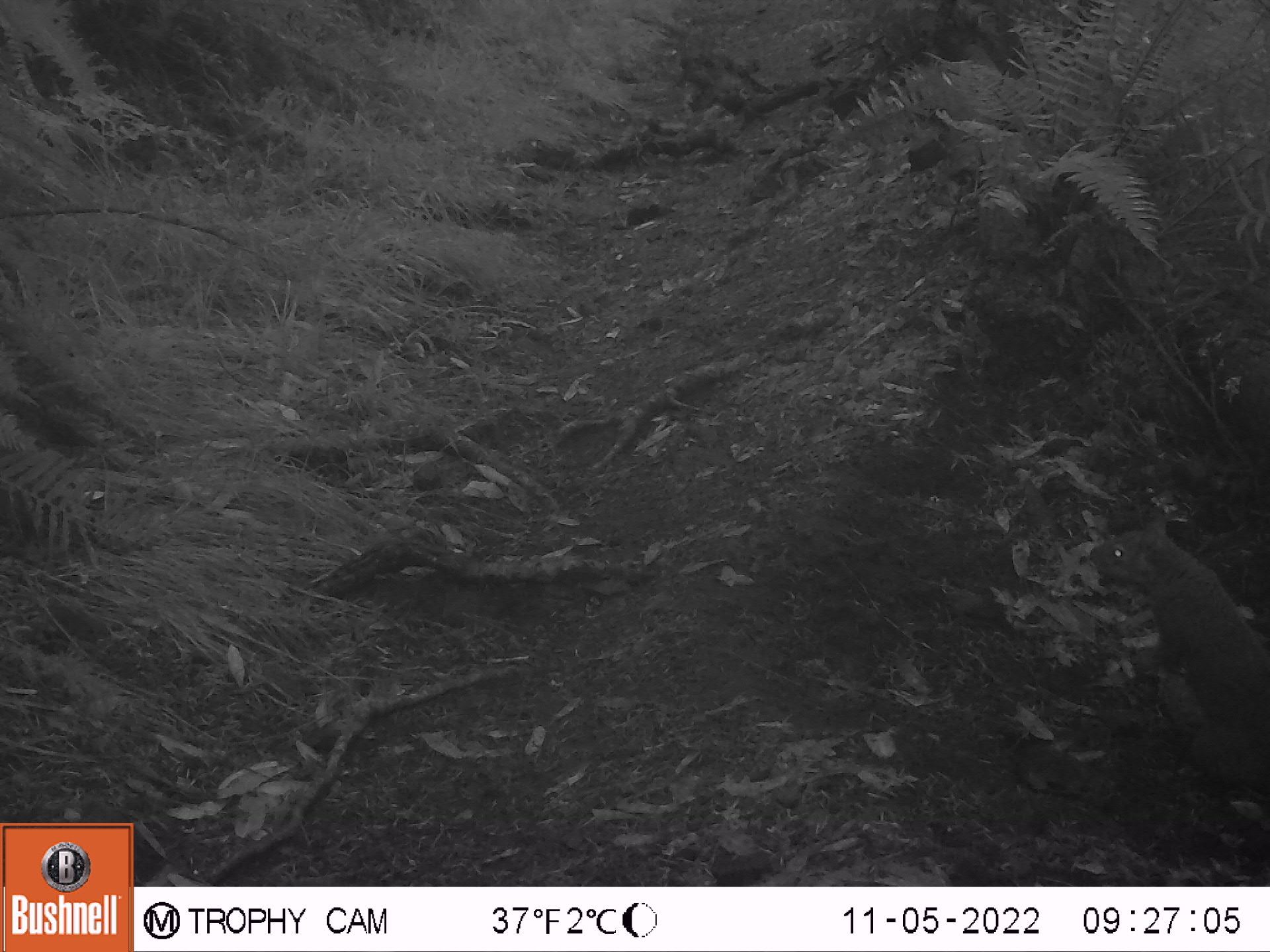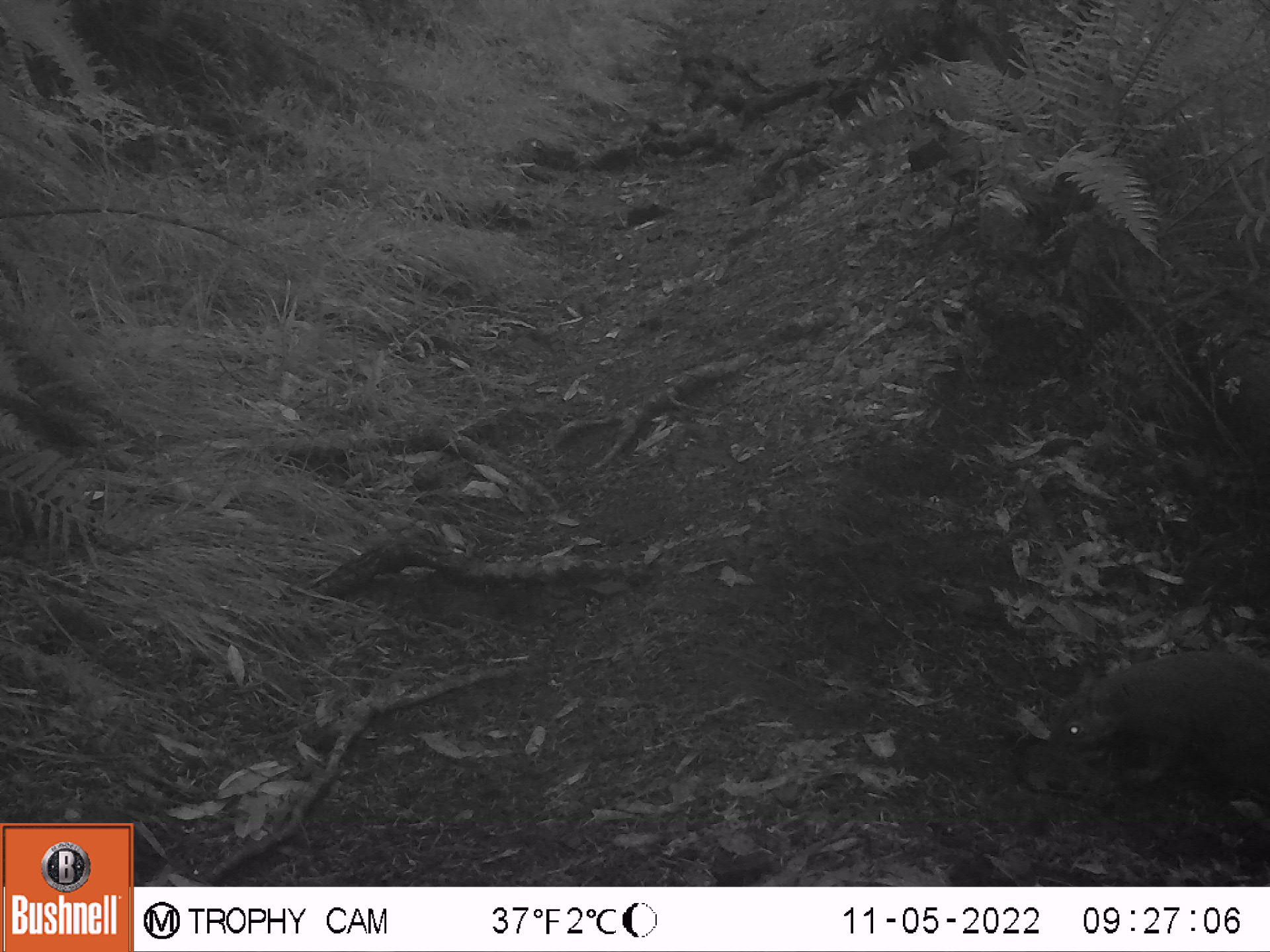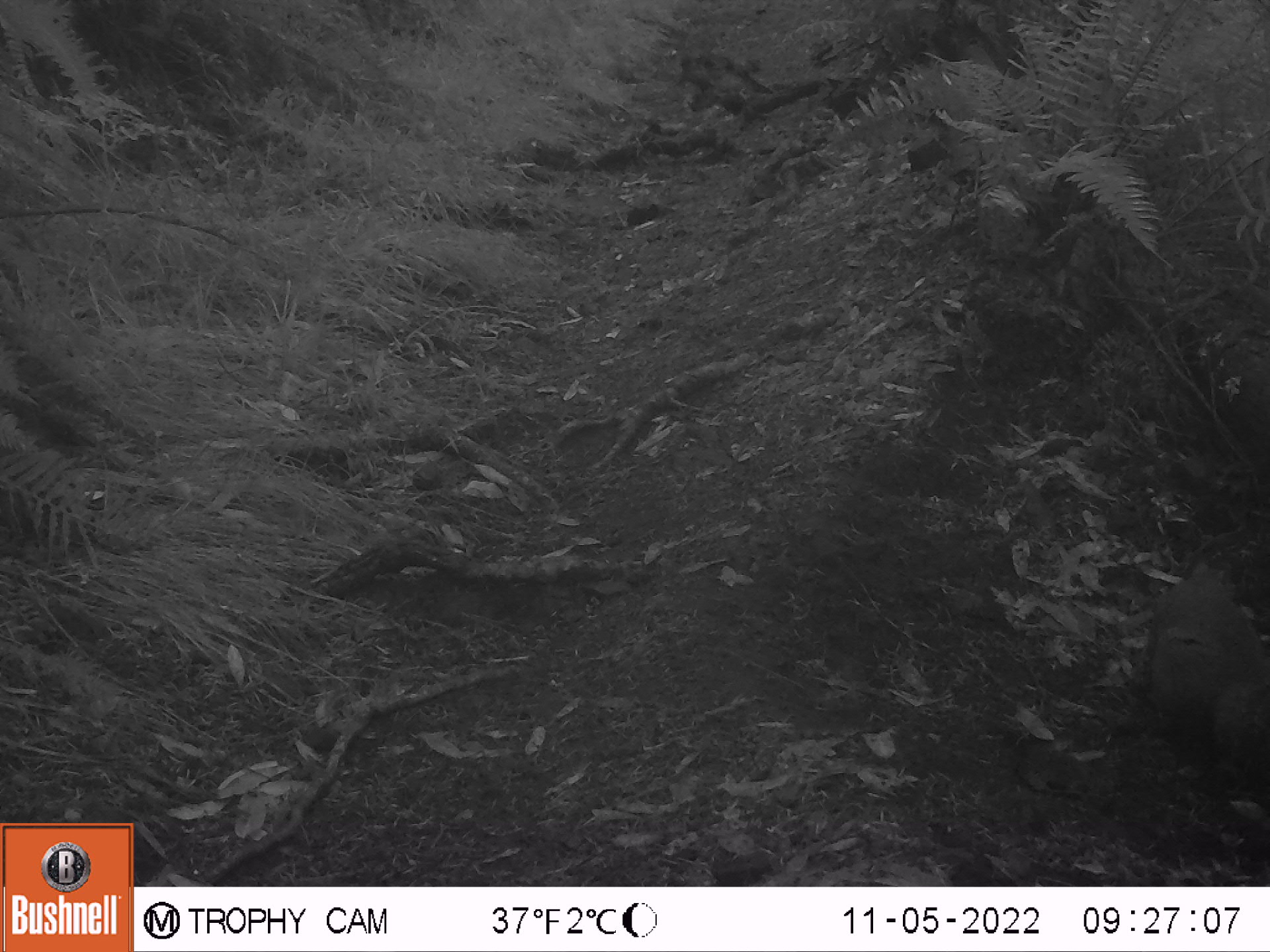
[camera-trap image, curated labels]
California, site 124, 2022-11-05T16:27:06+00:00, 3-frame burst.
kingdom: Animalia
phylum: Chordata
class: Mammalia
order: Rodentia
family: Sciuridae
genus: Sciurus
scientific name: Sciurus griseus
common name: western gray squirrel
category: western grey squirrel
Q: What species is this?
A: Western grey squirrel (western gray squirrel) (Sciurus griseus).